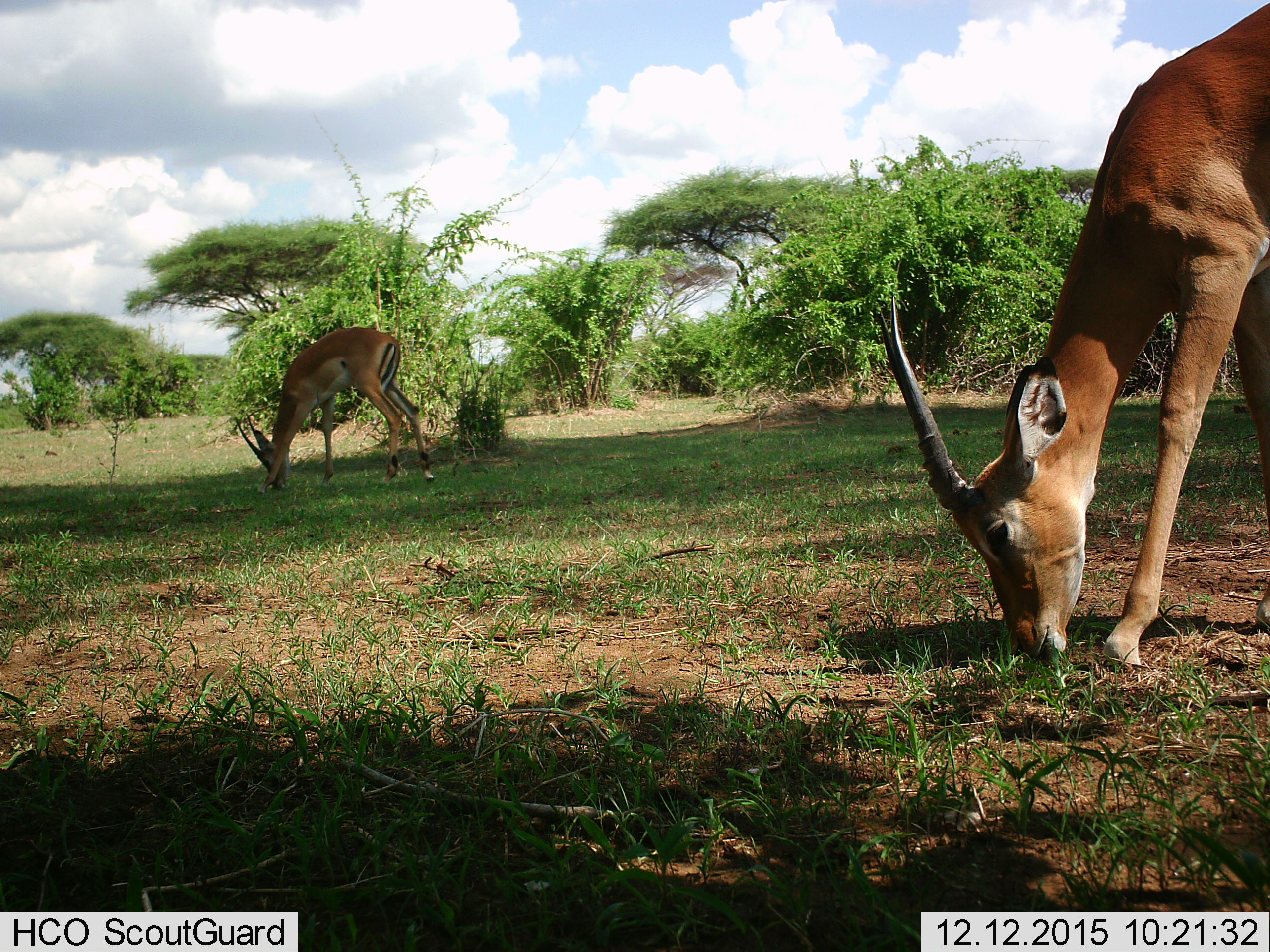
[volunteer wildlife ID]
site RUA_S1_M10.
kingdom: Animalia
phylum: Chordata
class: Mammalia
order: Artiodactyla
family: Bovidae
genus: Aepyceros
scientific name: Aepyceros melampus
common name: impala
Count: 2.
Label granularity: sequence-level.